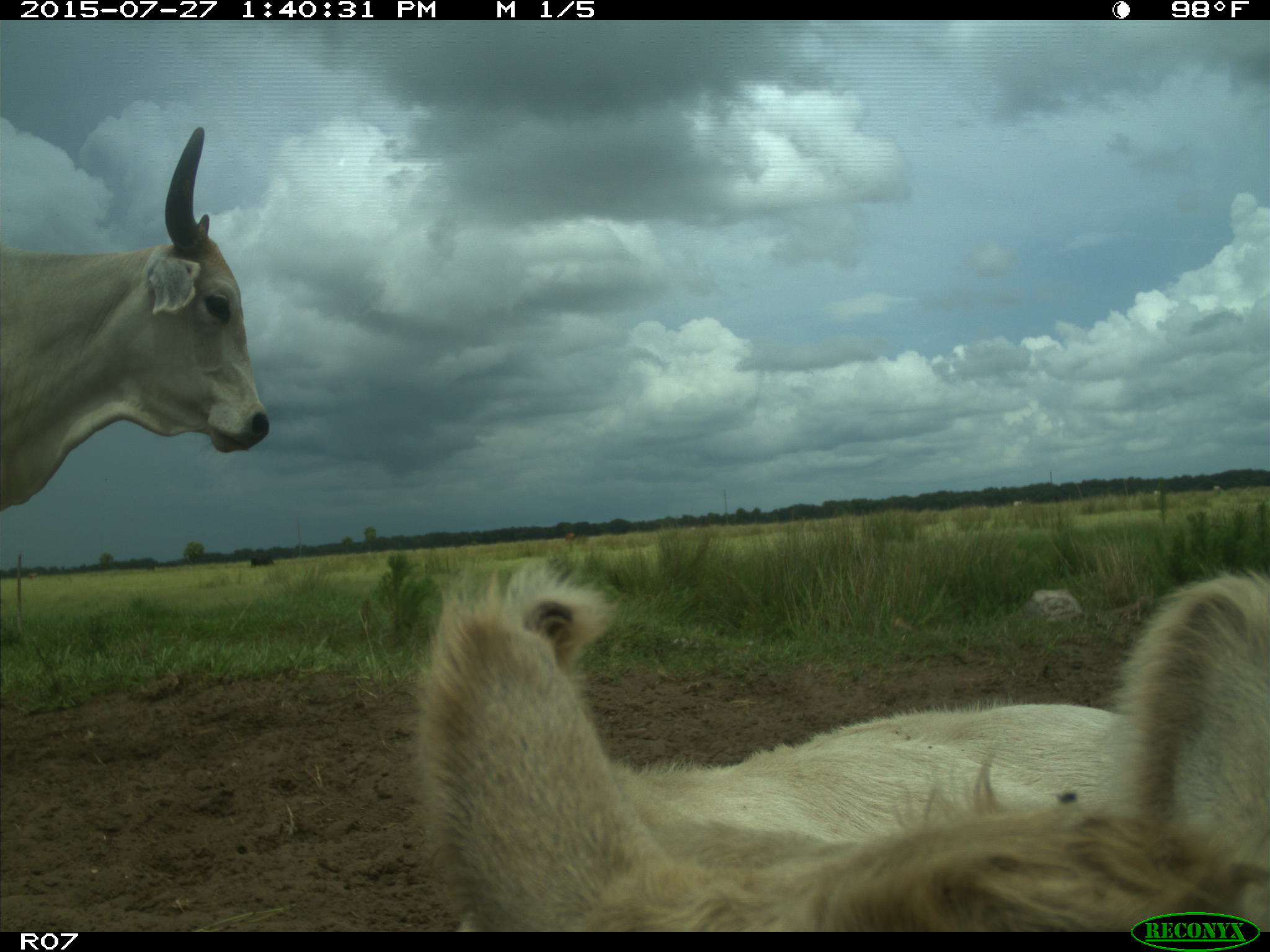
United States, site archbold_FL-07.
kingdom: Animalia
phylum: Chordata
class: Mammalia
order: Artiodactyla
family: Bovidae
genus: Bos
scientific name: Bos taurus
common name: domestic cow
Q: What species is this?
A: Bos taurus (domestic cow).